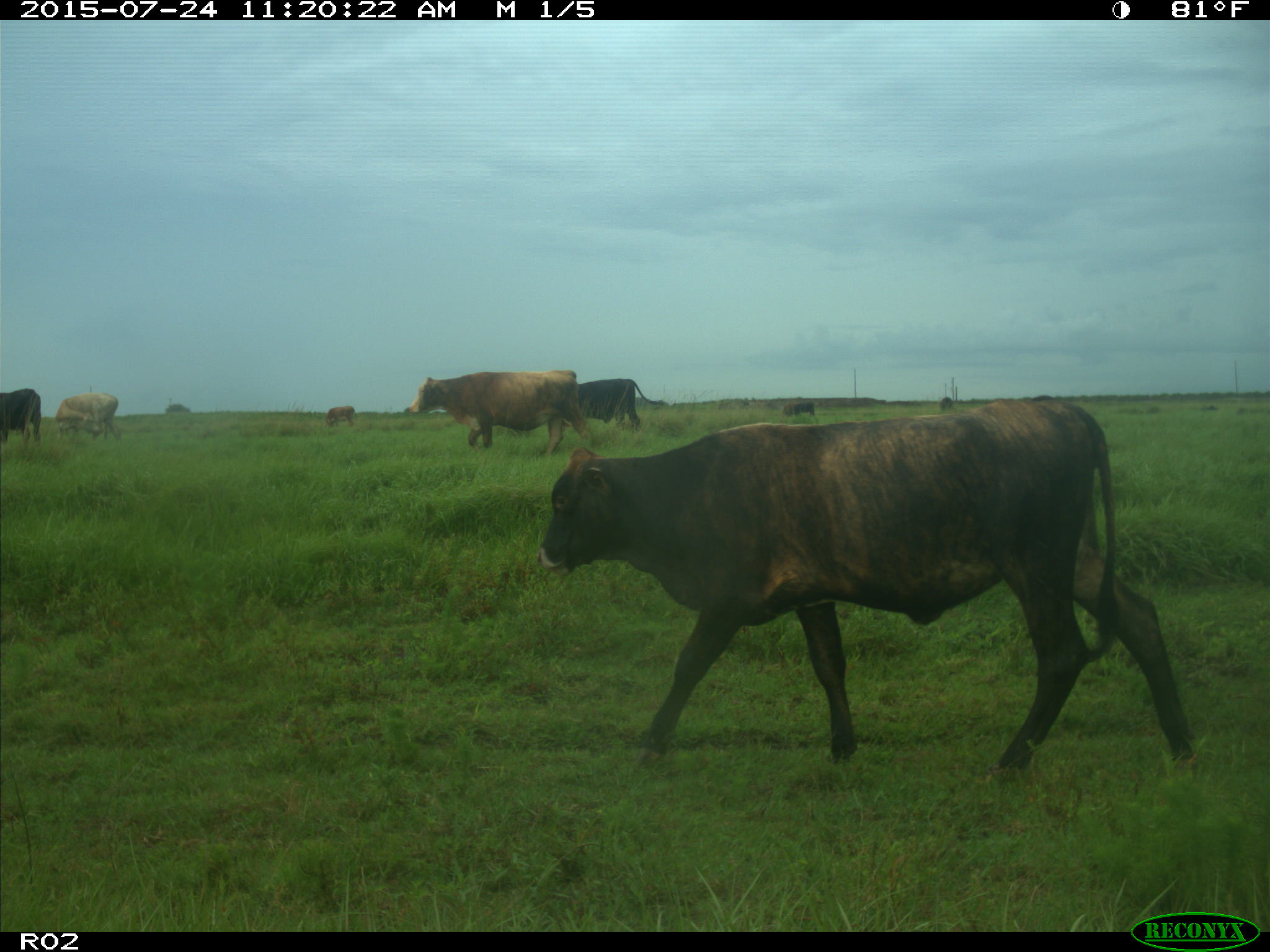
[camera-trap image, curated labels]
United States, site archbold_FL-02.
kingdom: Animalia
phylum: Chordata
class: Mammalia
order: Artiodactyla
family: Bovidae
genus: Bos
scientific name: Bos taurus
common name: domestic cow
Bos taurus (domestic cow).